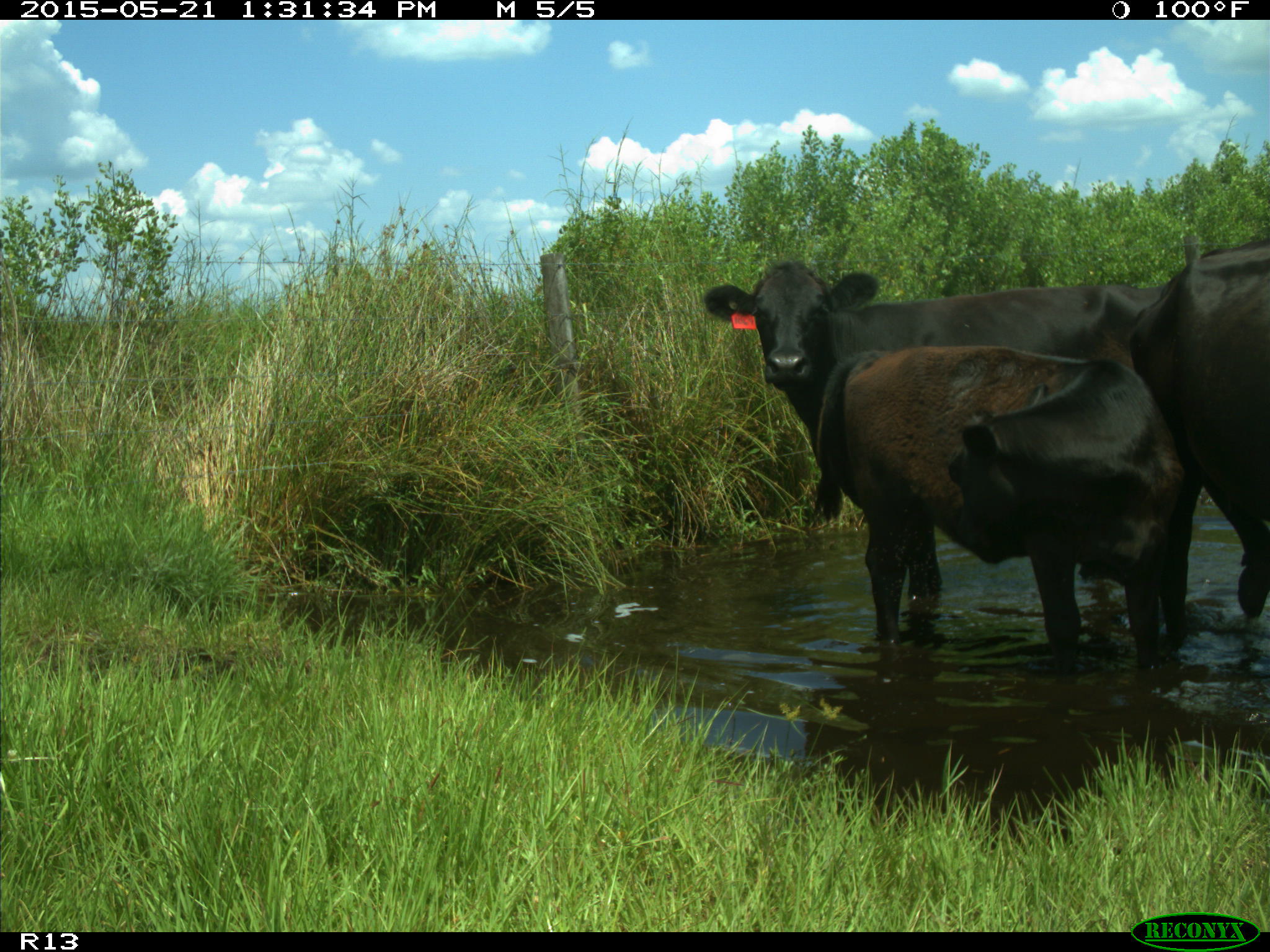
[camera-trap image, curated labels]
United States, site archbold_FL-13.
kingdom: Animalia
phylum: Chordata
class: Mammalia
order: Artiodactyla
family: Bovidae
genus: Bos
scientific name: Bos taurus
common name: domestic cow